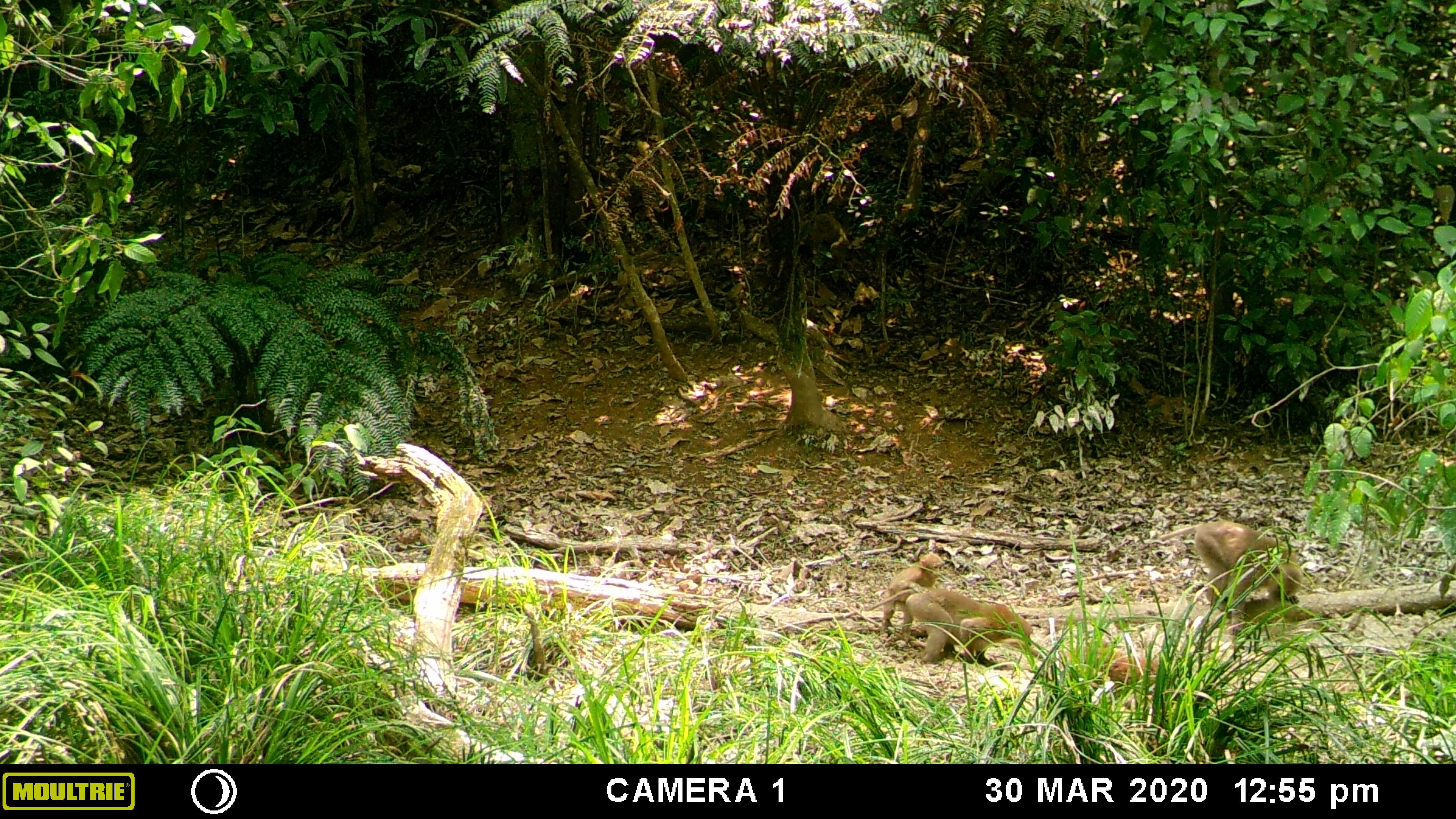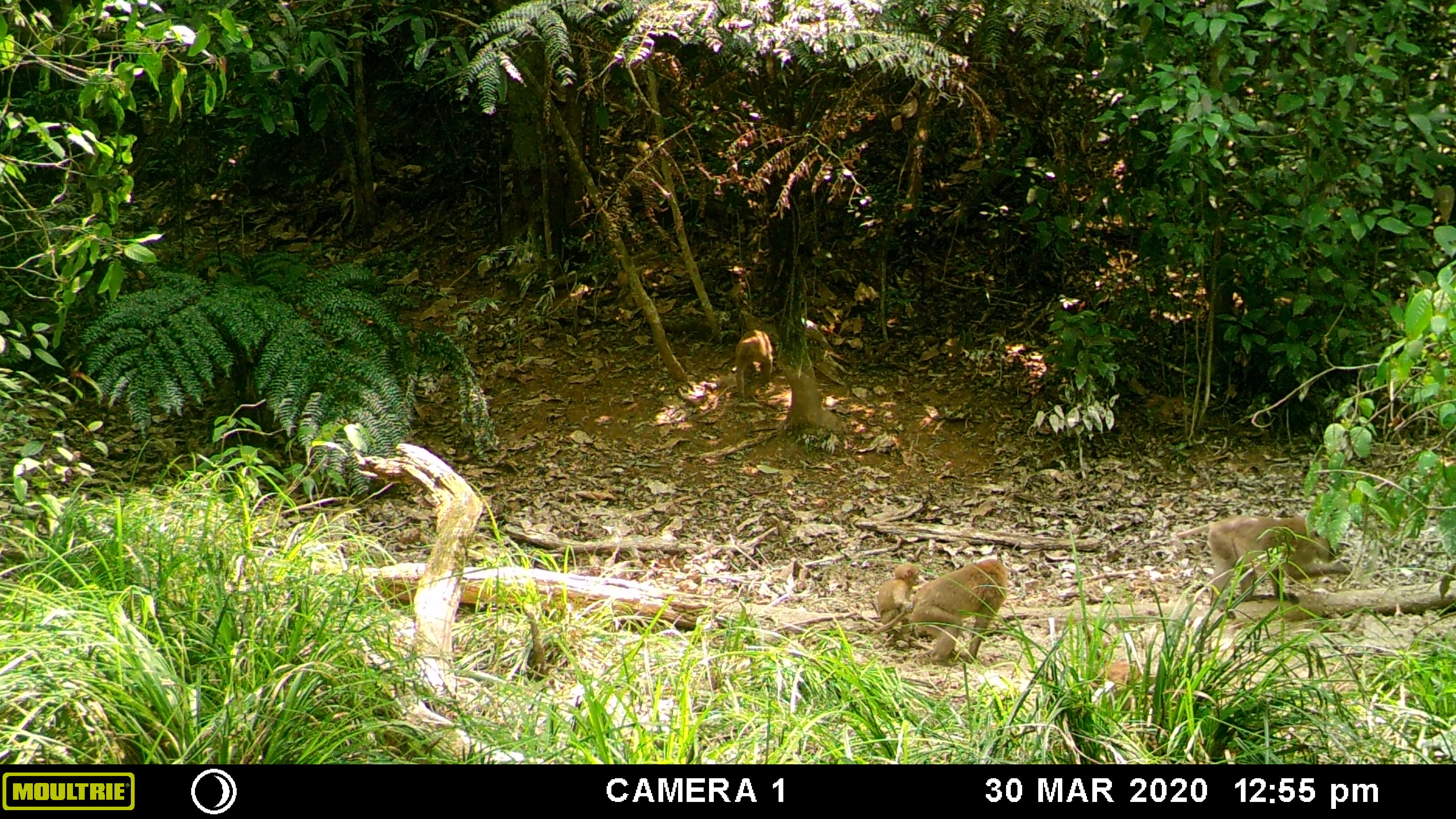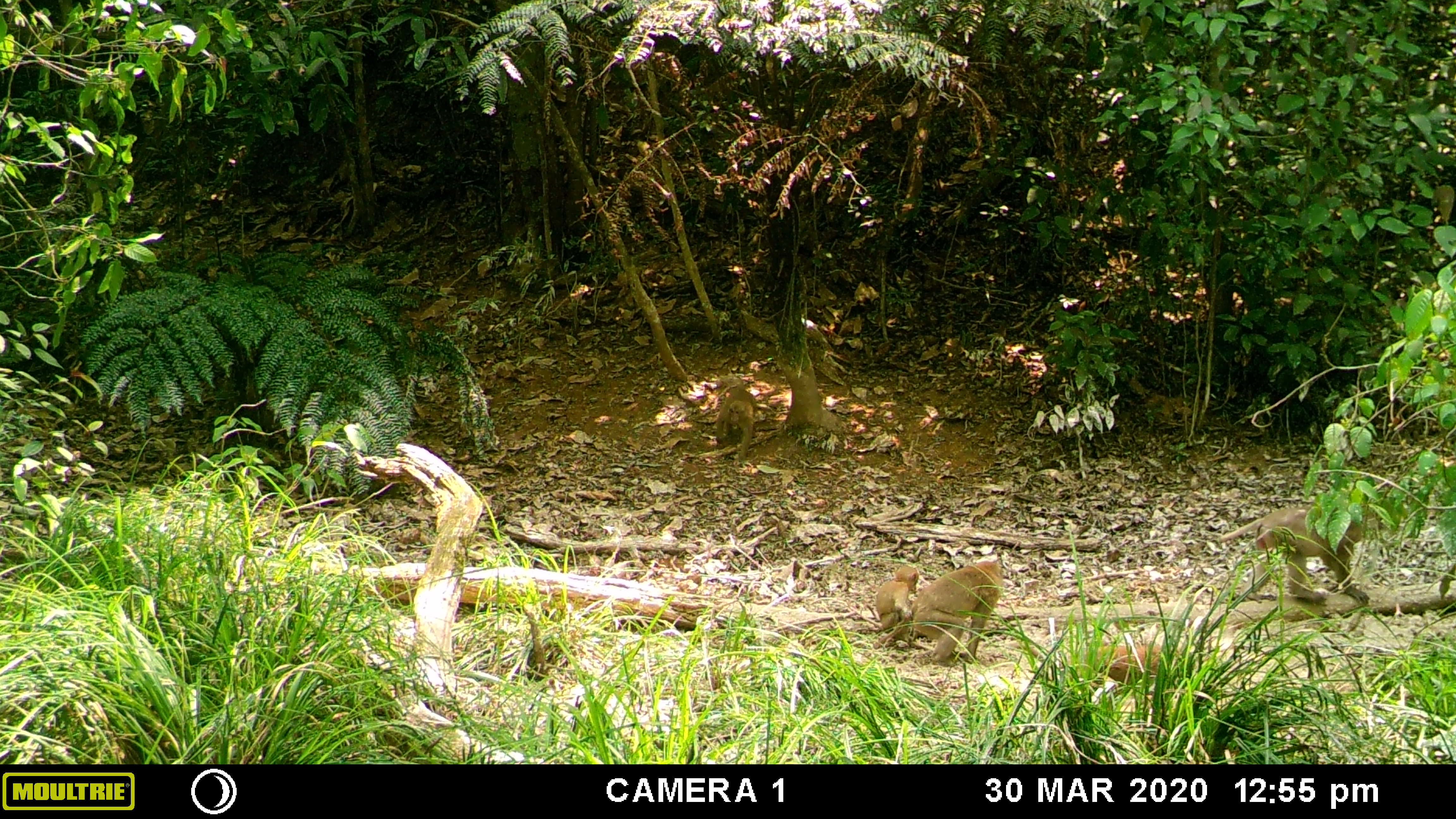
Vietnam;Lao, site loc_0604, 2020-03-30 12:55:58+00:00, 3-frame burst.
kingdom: Animalia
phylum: Chordata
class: Mammalia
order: Primates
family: Cercopithecidae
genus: Macaca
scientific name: Macaca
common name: macaques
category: assam or rhesus macaque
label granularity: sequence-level